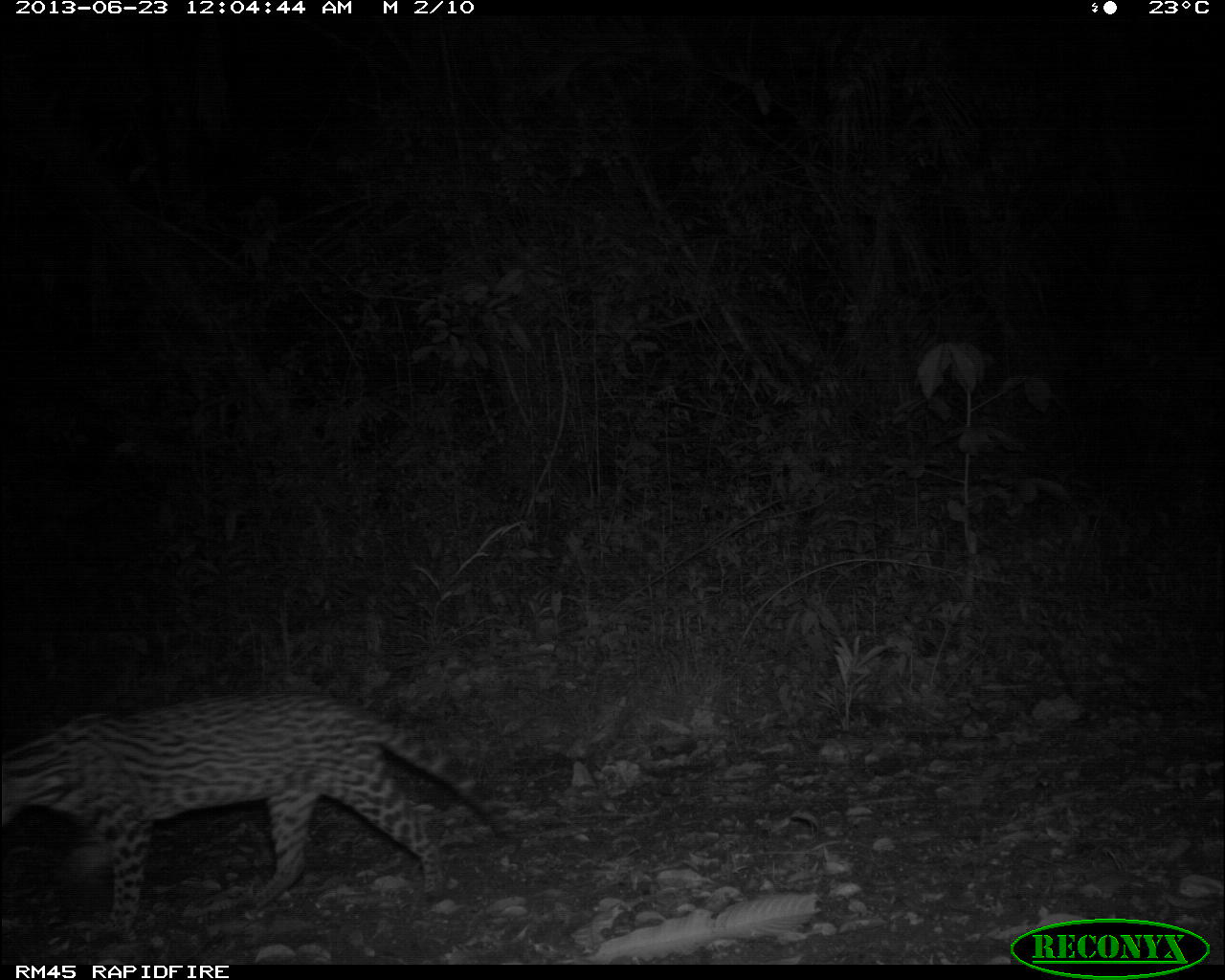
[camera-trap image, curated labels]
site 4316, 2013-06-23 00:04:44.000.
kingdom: Animalia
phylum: Chordata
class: Mammalia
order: Carnivora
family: Felidae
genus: Leopardus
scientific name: Leopardus pardalis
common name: ocelot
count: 1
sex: male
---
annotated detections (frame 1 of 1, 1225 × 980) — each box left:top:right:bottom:
leopardus pardalis: 0:689:521:944